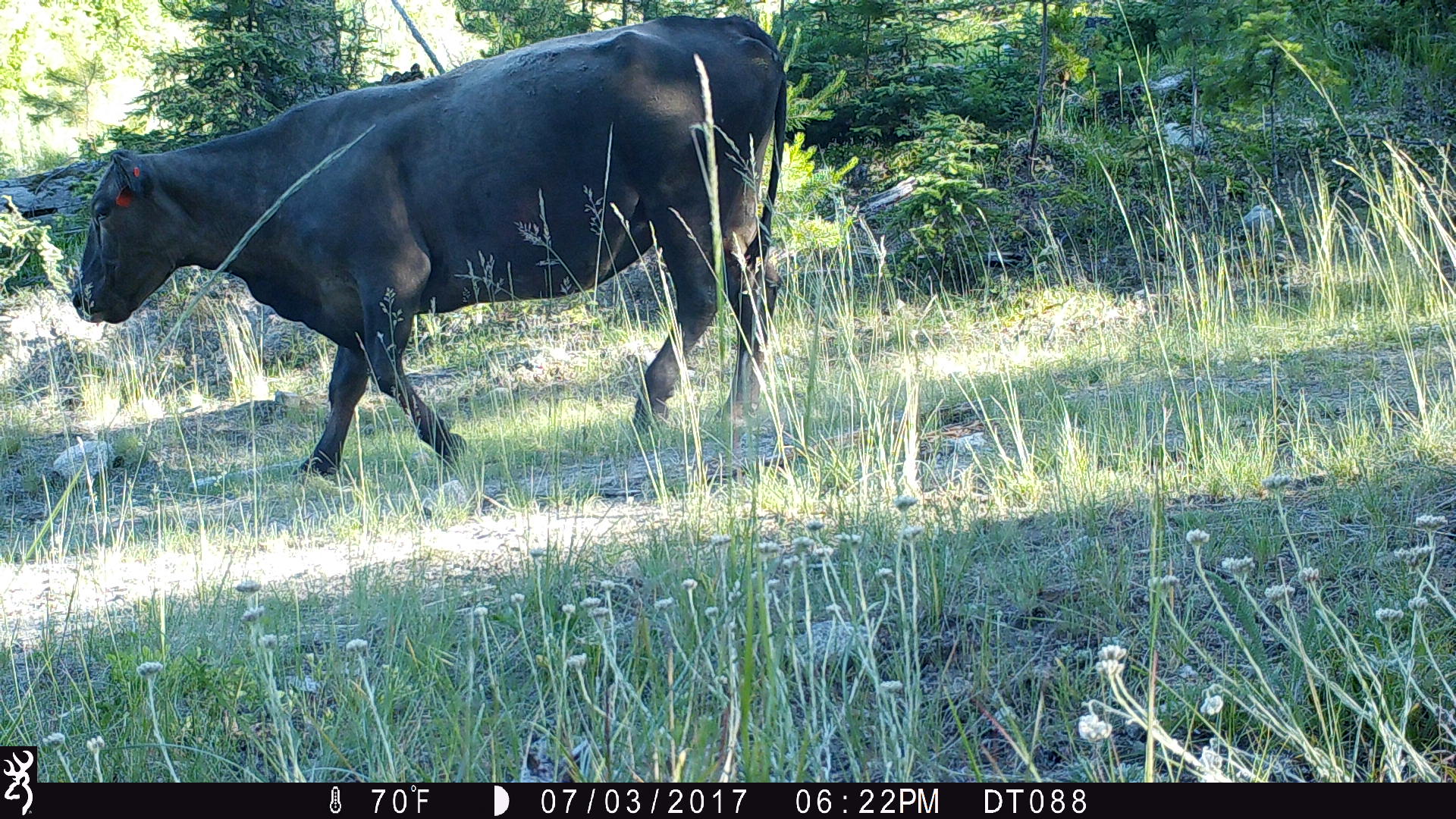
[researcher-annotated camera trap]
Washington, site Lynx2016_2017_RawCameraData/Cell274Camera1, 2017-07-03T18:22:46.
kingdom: Animalia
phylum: Chordata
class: Mammalia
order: Artiodactyla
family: Bovidae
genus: Bos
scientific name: Bos taurus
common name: domestic cattle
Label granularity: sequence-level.